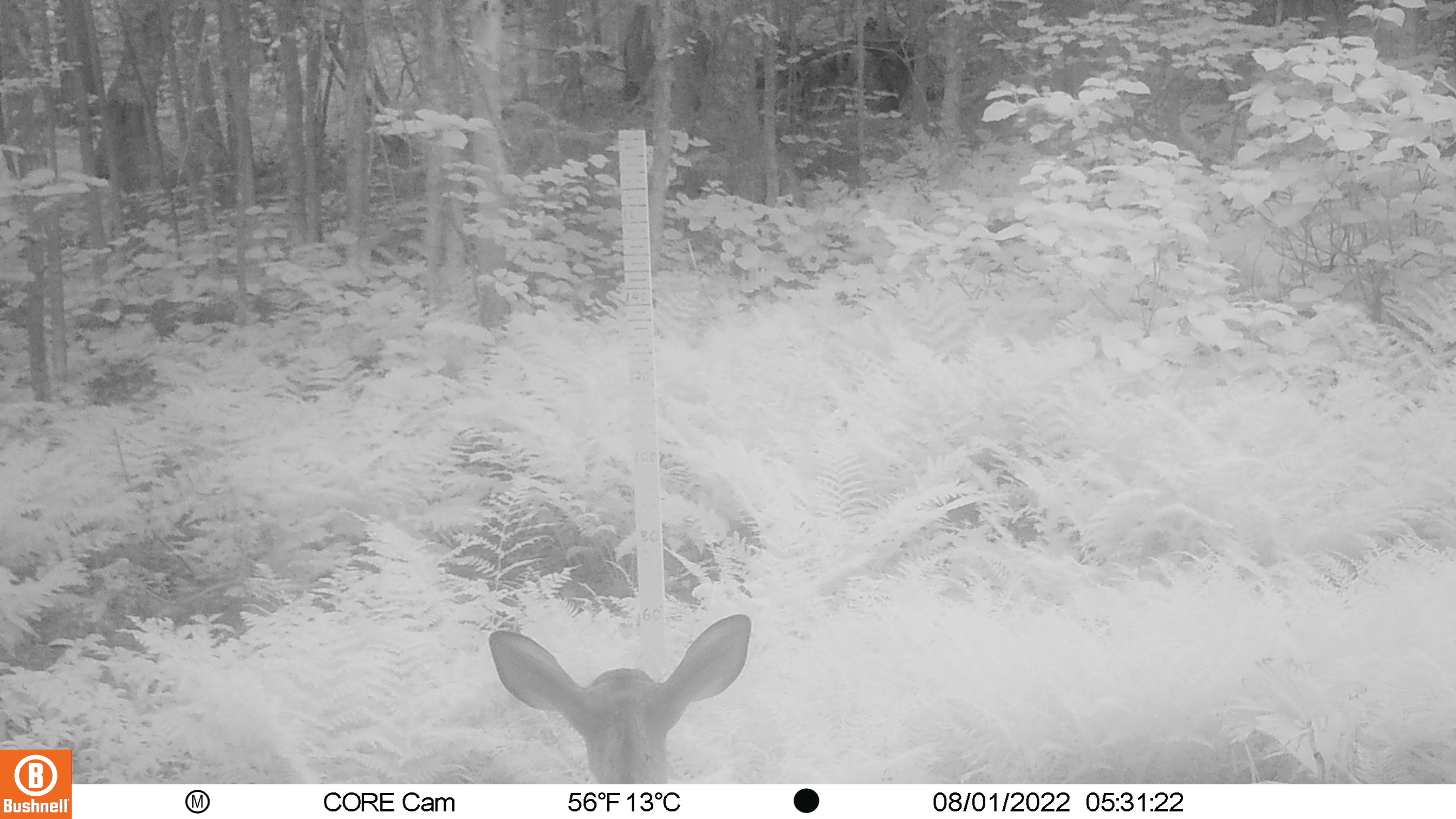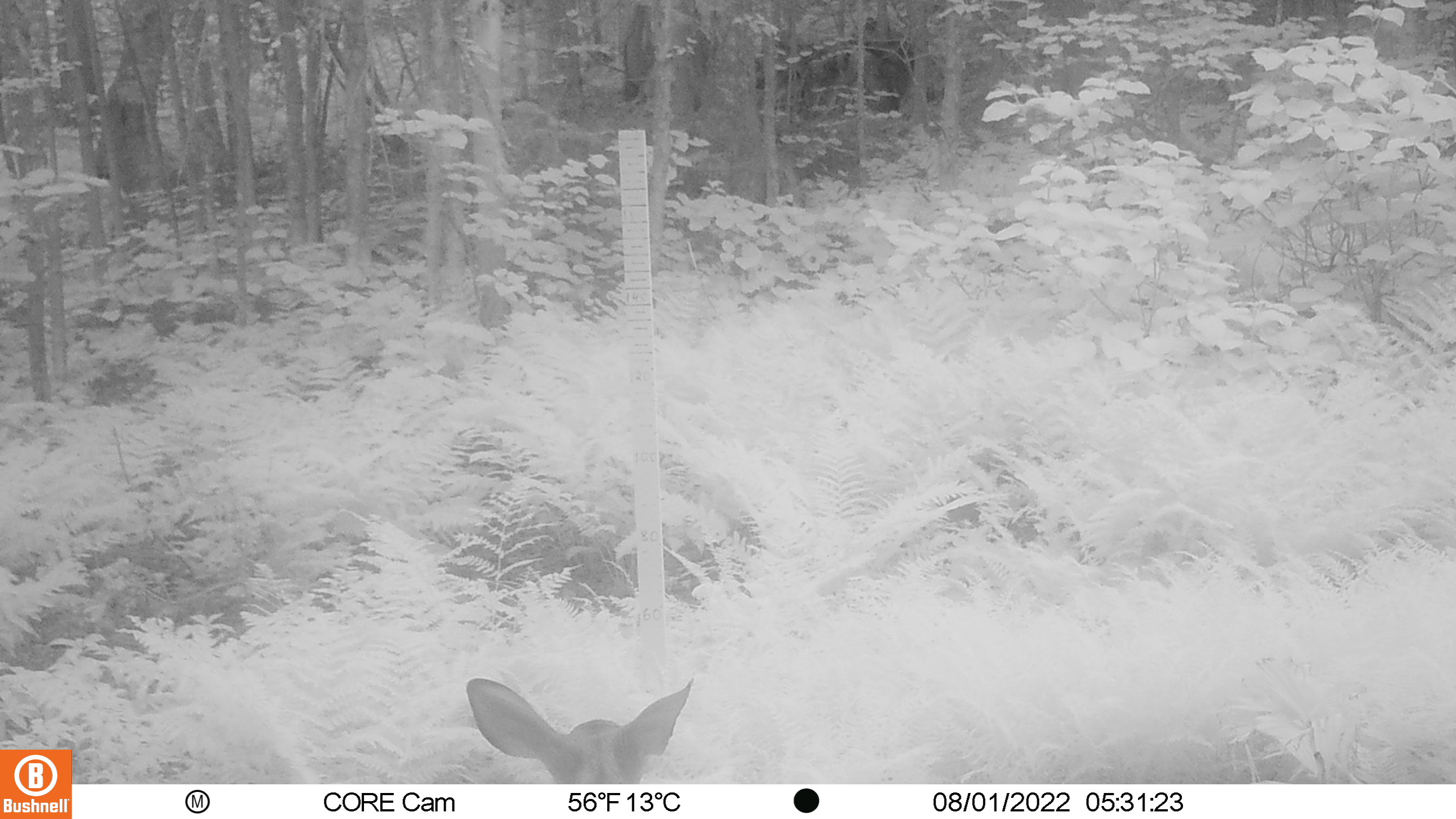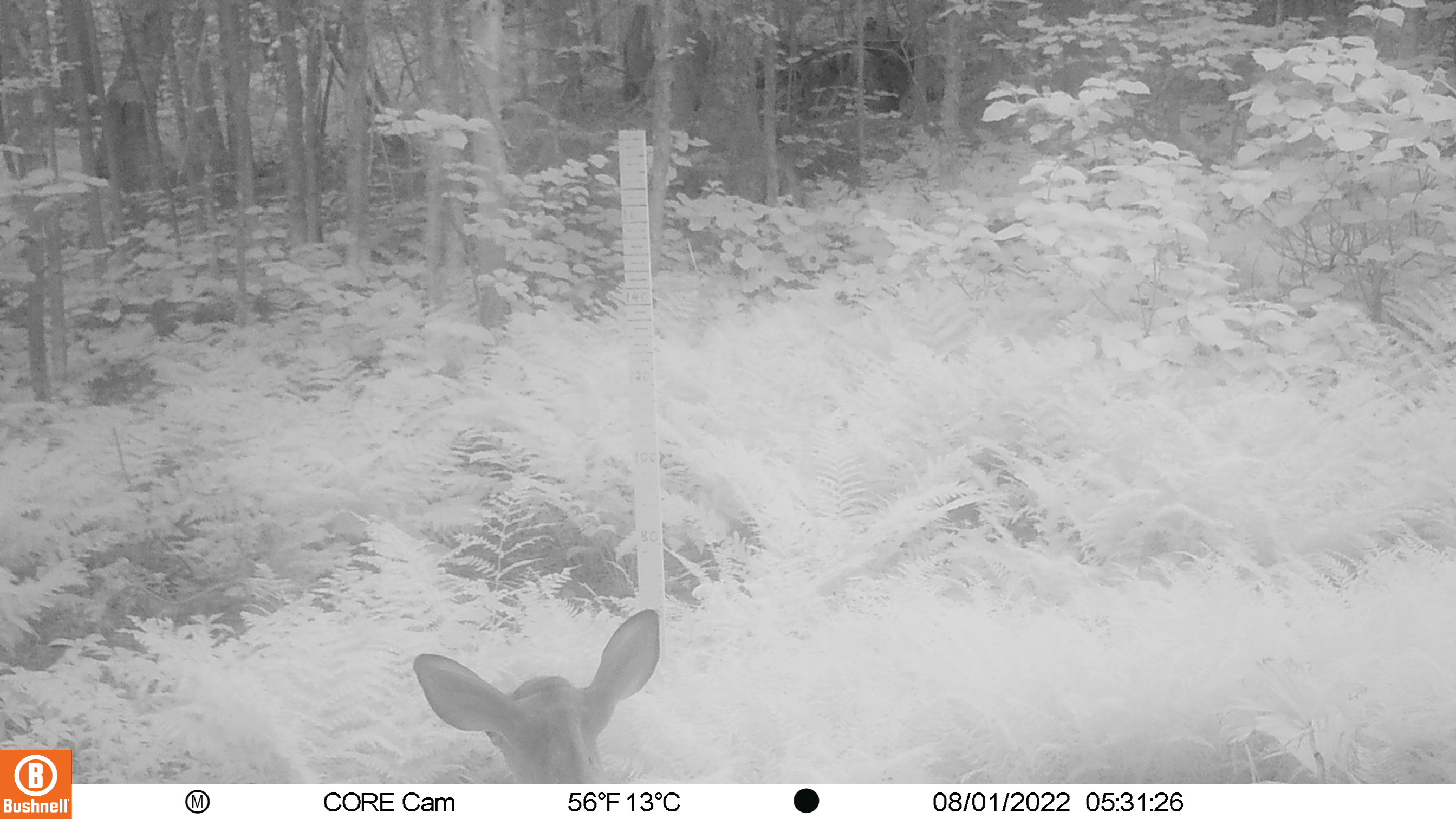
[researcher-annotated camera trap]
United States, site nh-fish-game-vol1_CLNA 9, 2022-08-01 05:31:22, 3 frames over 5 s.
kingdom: Animalia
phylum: Chordata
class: Mammalia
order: Artiodactyla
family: Cervidae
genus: Odocoileus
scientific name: Odocoileus virginianus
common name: white-tailed deer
White-tailed deer (Odocoileus virginianus).